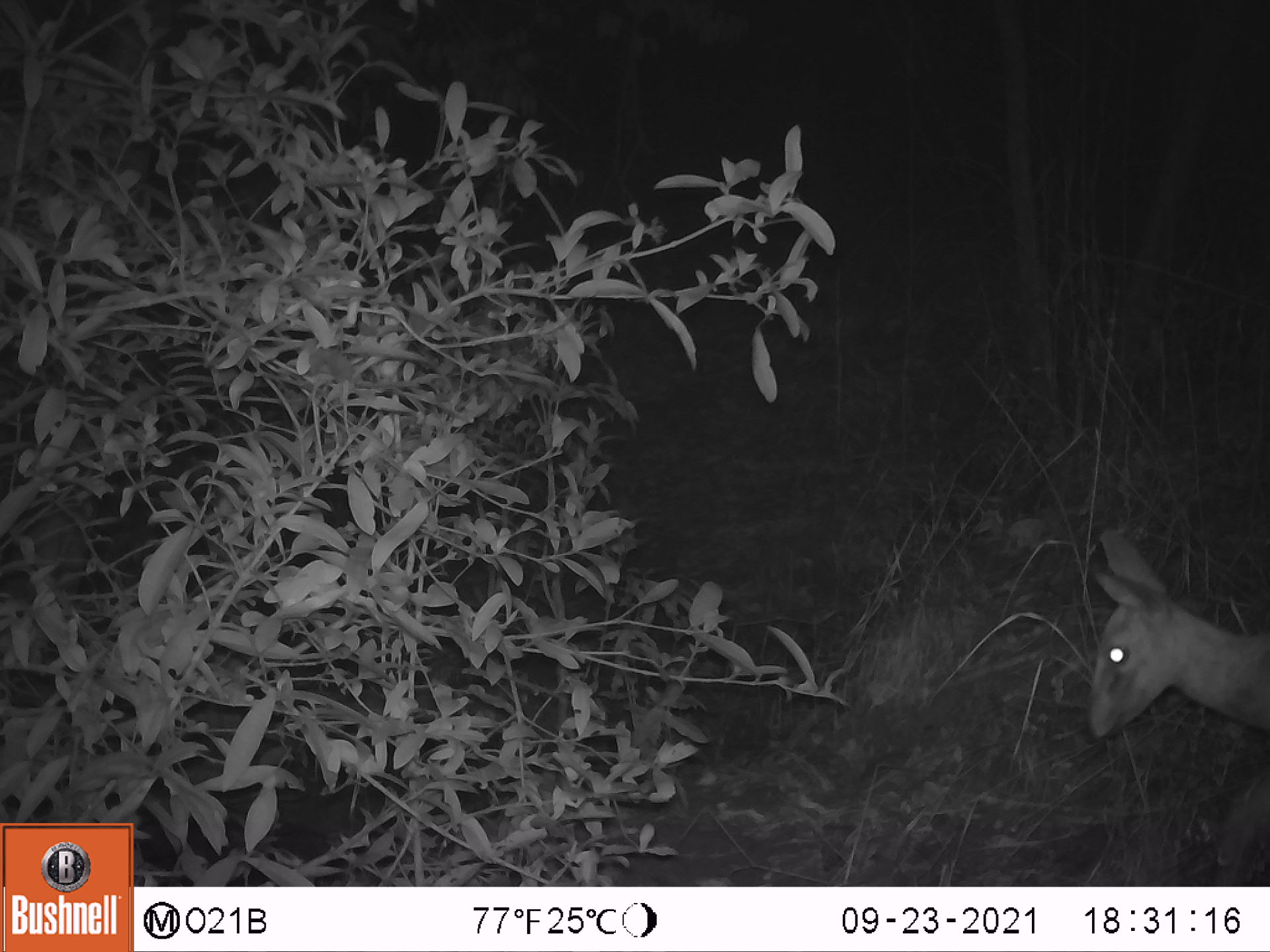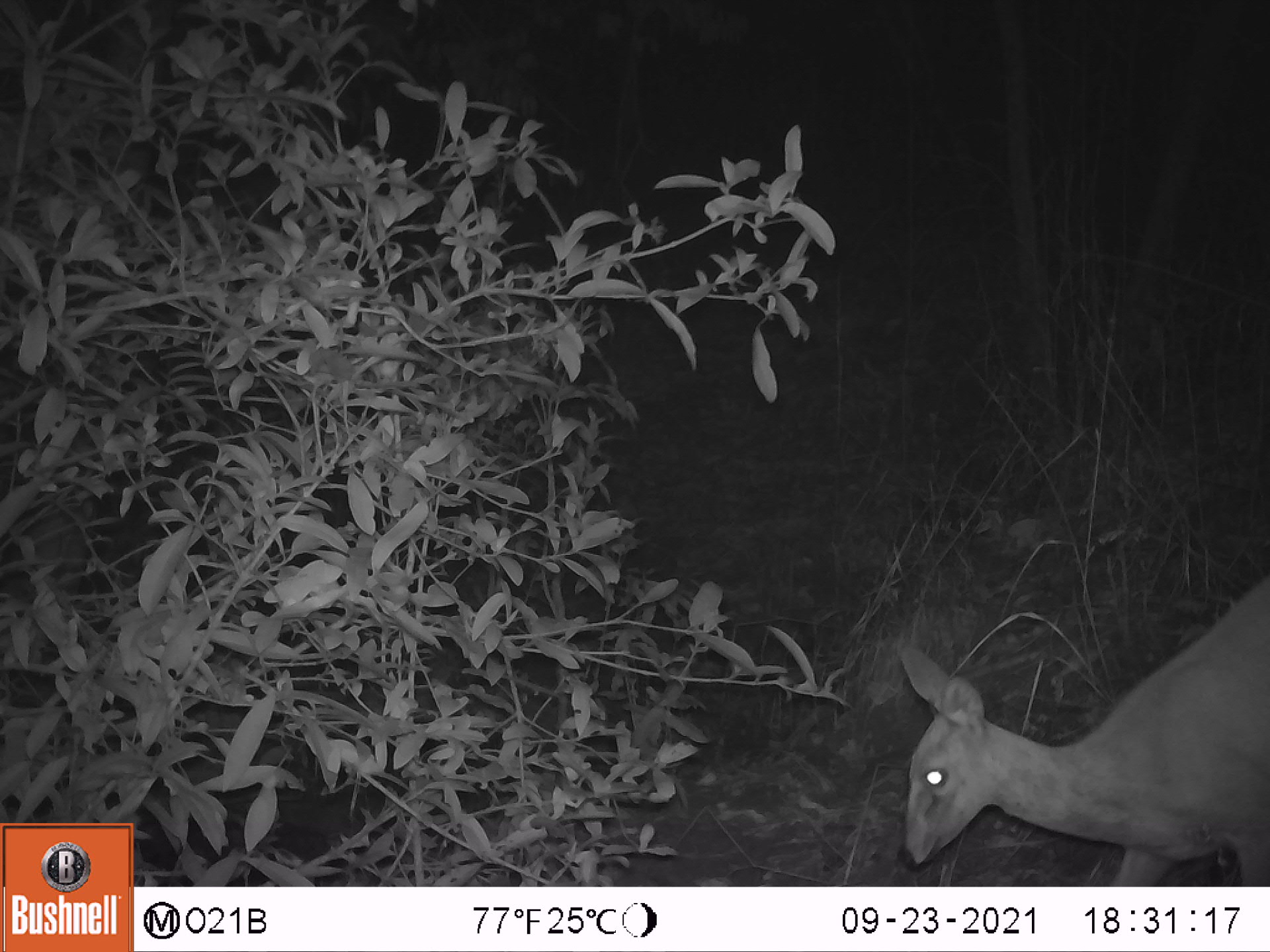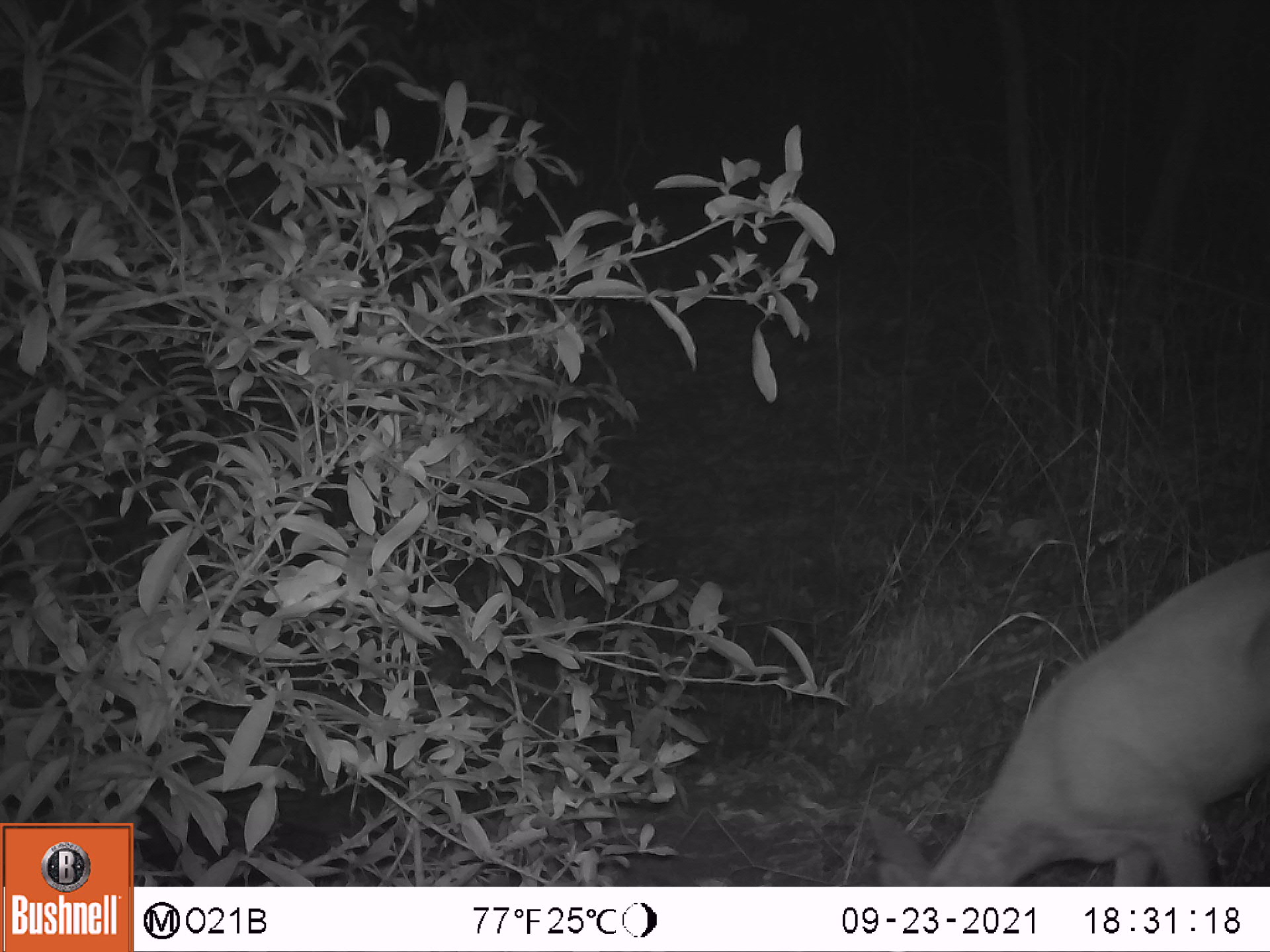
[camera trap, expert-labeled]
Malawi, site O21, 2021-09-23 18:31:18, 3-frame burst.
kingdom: Animalia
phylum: Chordata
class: Mammalia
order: Artiodactyla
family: Bovidae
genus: Sylvicapra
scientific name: Sylvicapra grimmia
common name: common duiker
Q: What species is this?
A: Common duiker (Sylvicapra grimmia).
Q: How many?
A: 1.